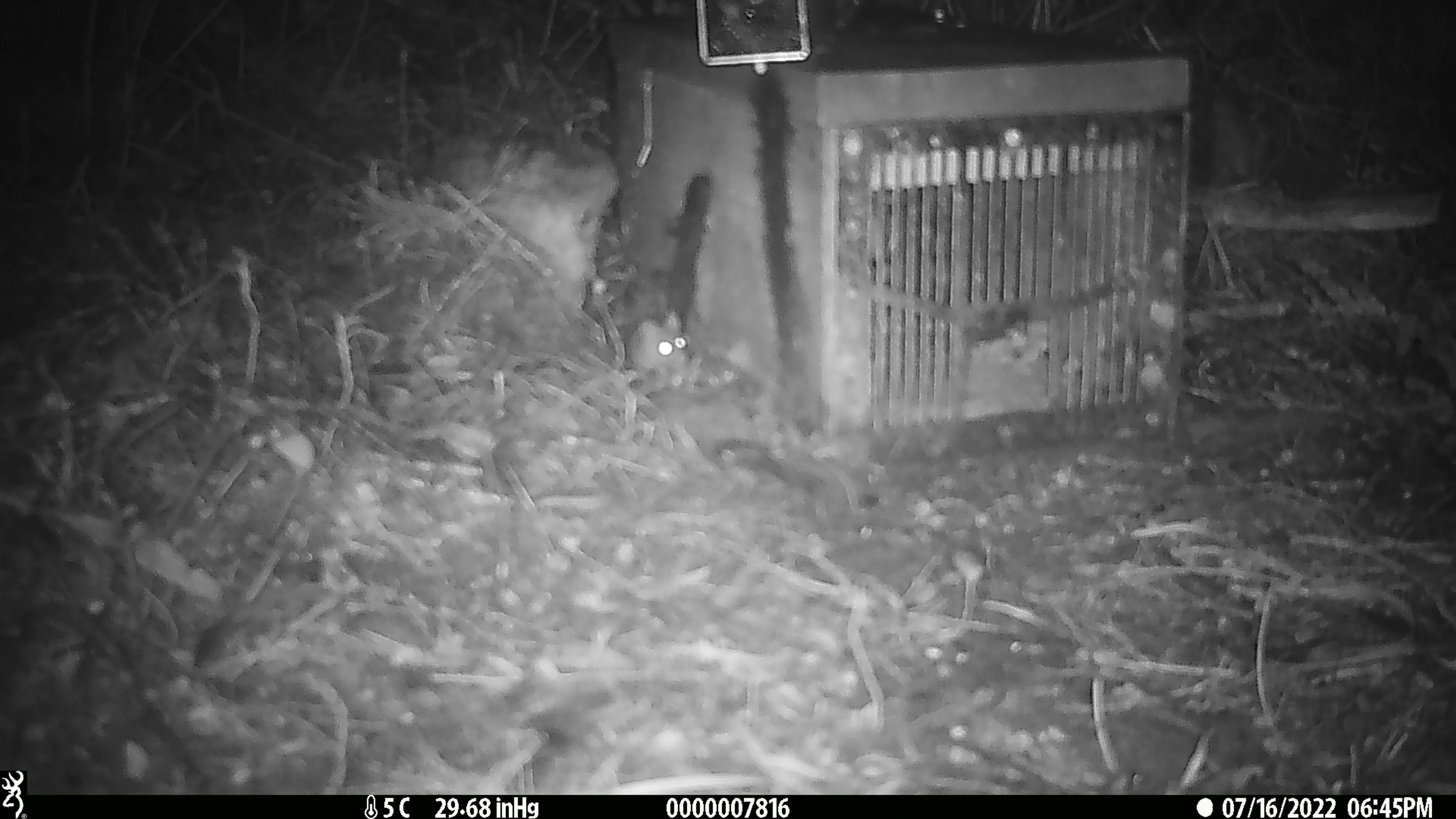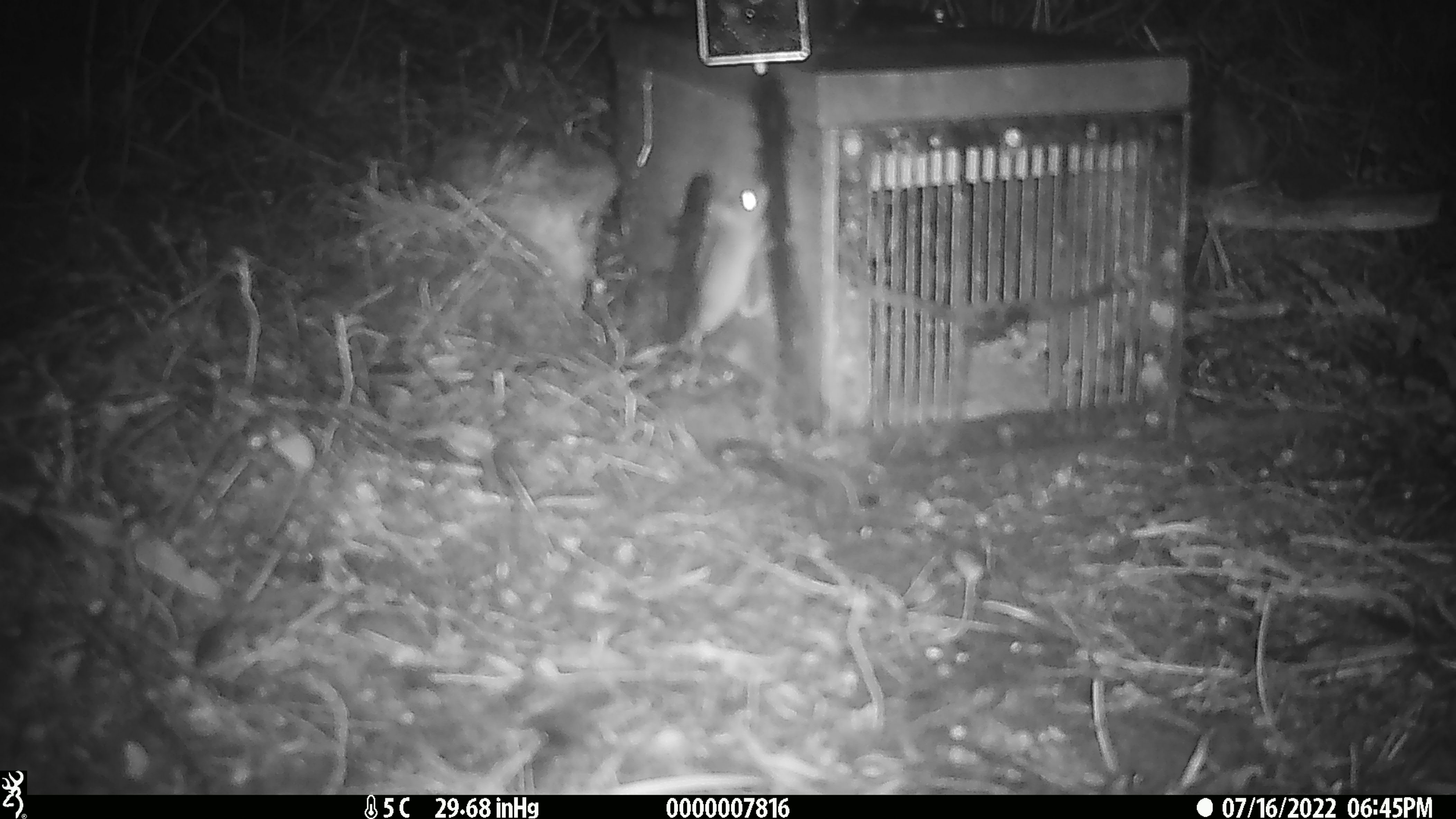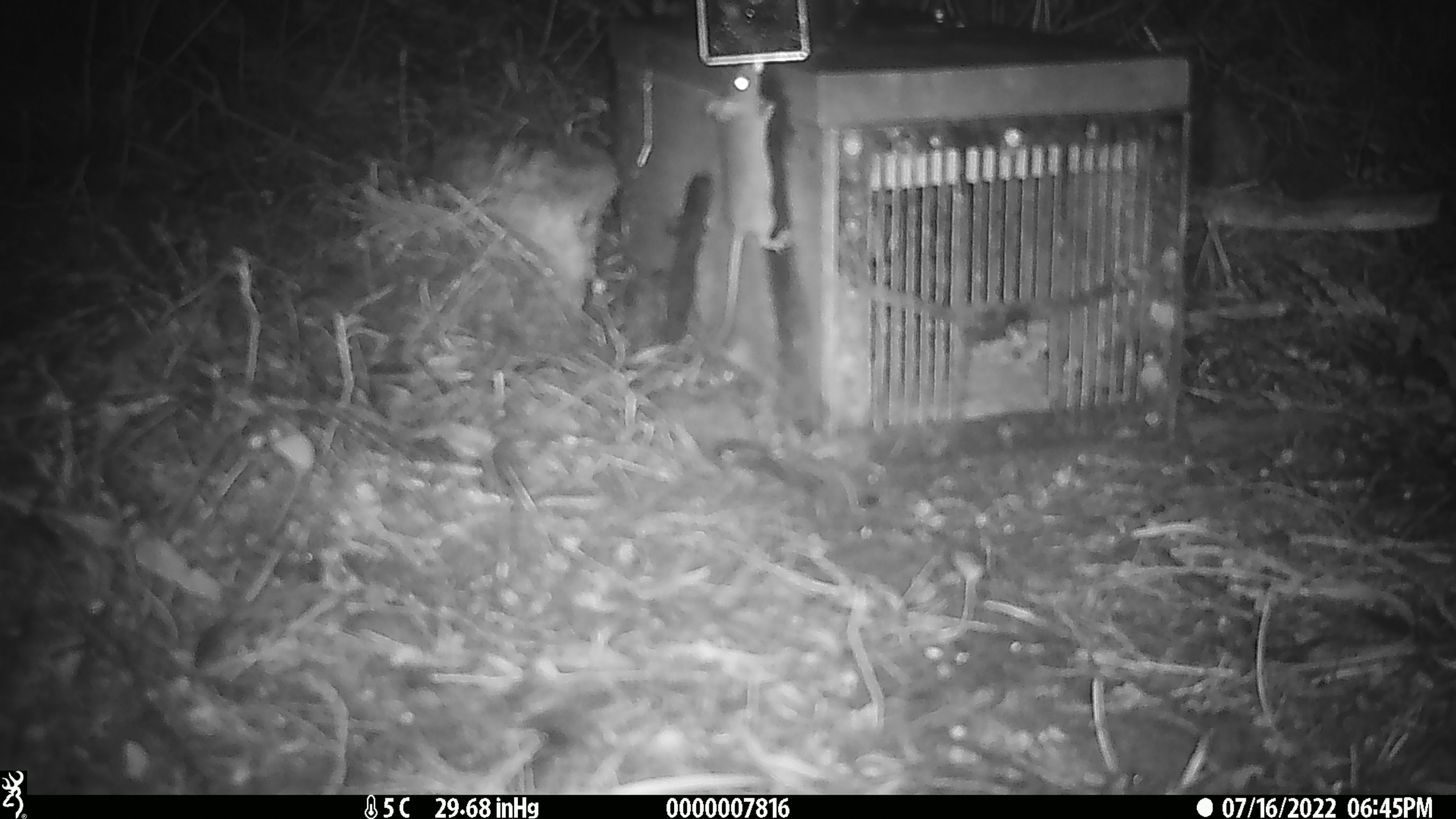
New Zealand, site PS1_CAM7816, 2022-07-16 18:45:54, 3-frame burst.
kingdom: Animalia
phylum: Chordata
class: Mammalia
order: Rodentia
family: Muridae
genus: Mus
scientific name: Mus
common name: mouse